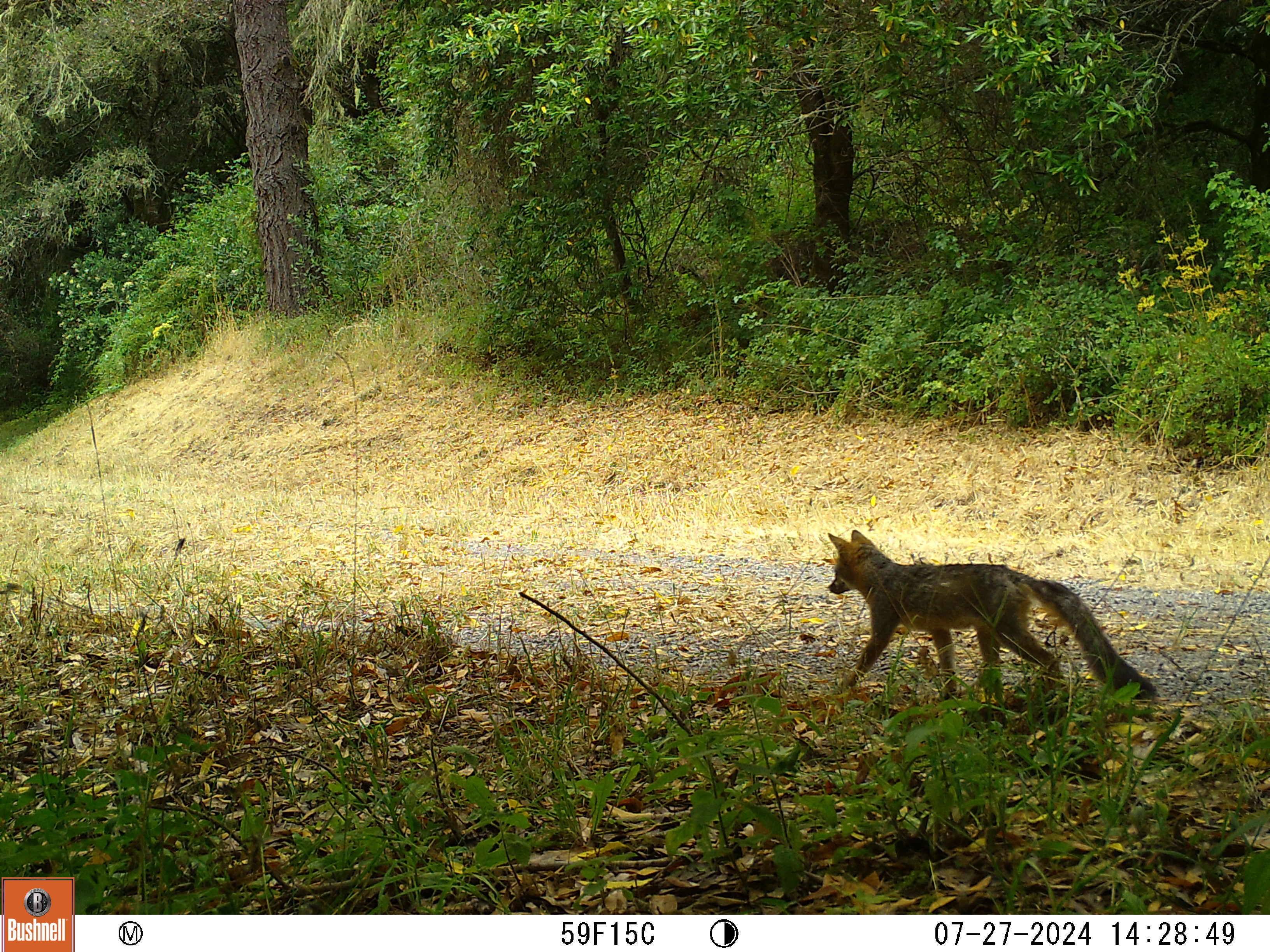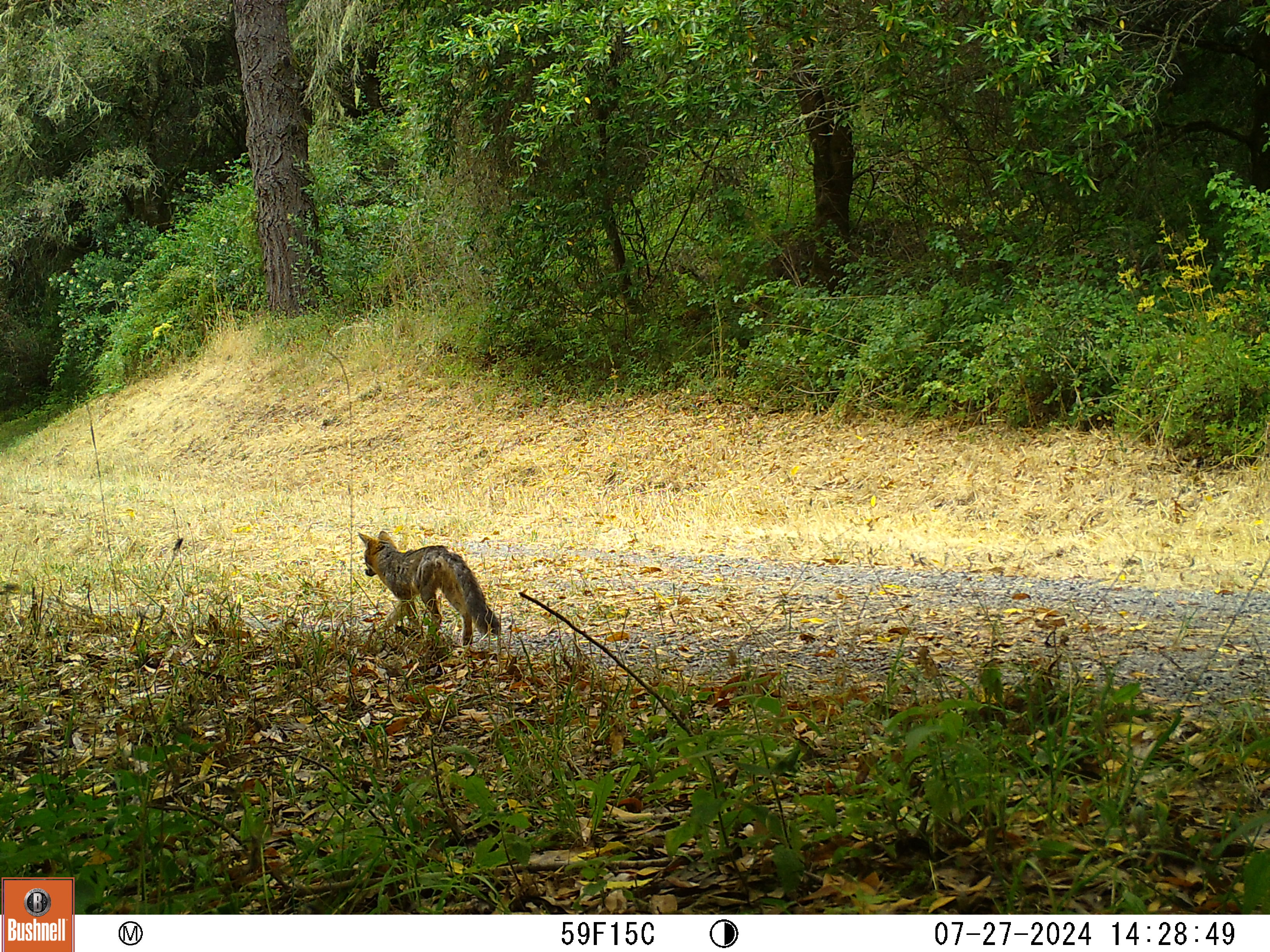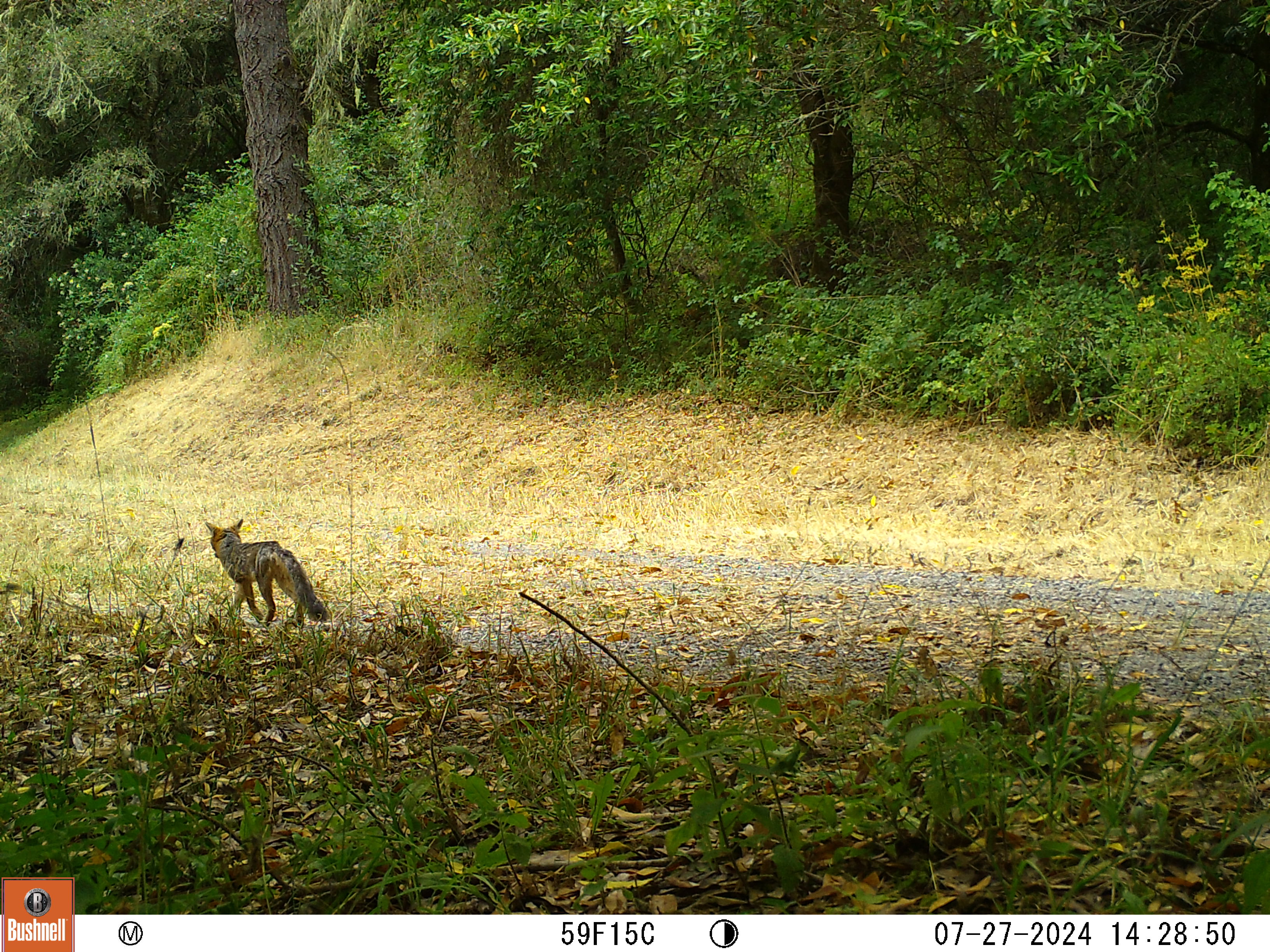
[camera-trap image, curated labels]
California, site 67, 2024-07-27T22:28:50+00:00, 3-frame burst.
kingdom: Animalia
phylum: Chordata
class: Mammalia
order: Carnivora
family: Canidae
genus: Urocyon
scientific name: Urocyon cinereoargenteus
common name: gray fox